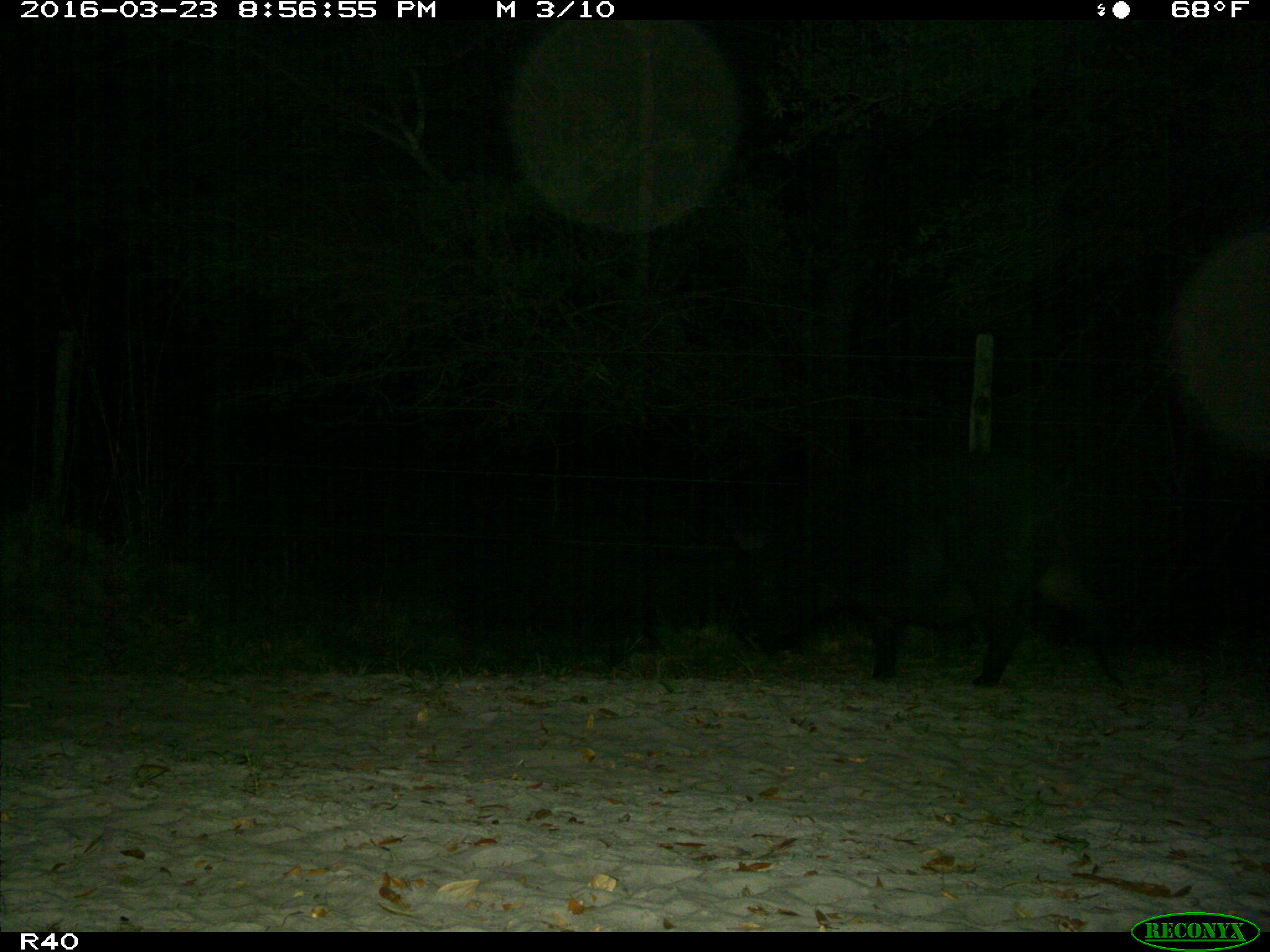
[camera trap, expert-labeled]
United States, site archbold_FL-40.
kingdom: Animalia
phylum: Chordata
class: Mammalia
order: Artiodactyla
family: Suidae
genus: Sus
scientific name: Sus scrofa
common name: wild boar